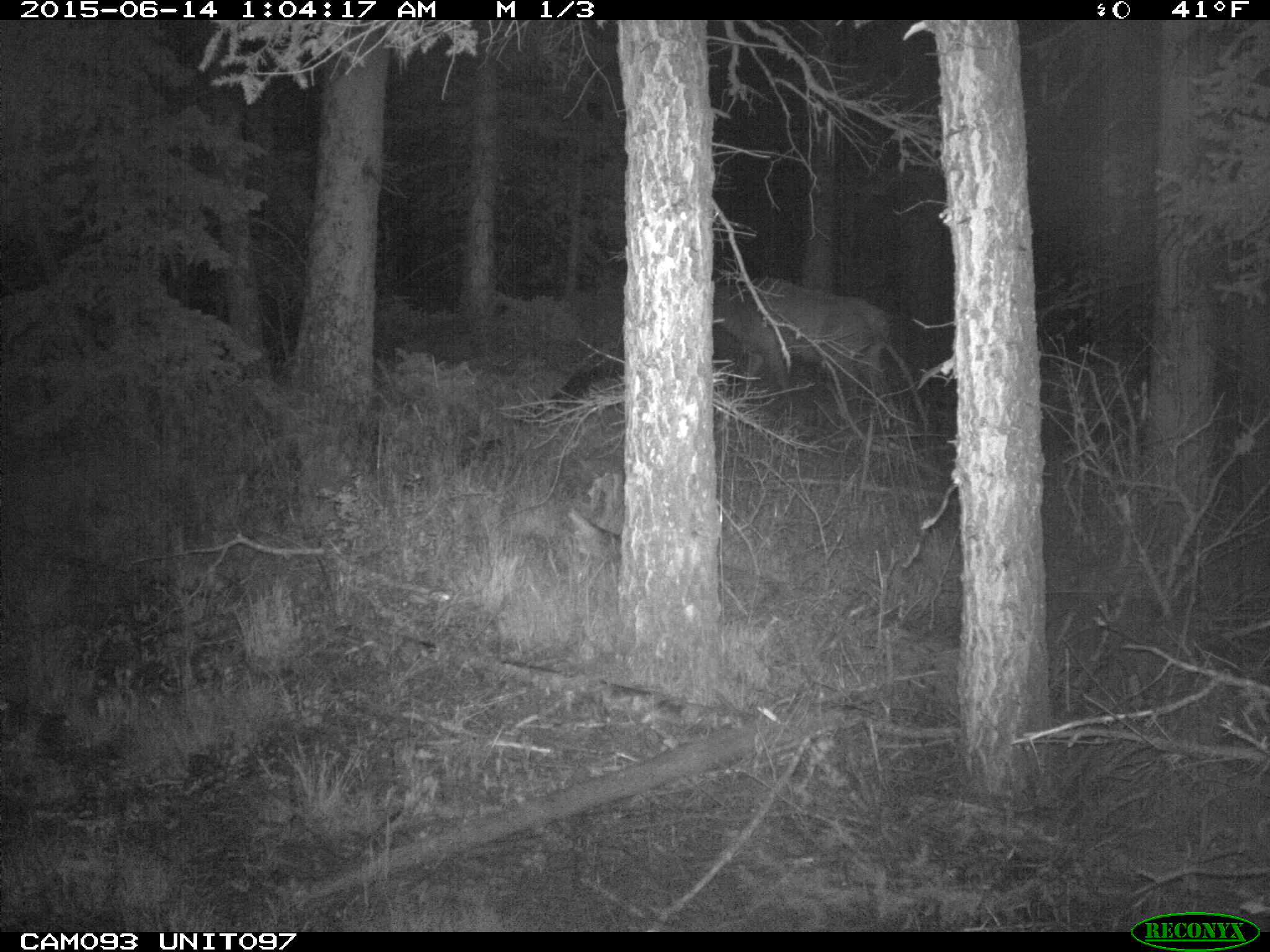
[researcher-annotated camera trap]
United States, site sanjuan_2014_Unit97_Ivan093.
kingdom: Animalia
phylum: Chordata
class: Mammalia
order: Artiodactyla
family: Cervidae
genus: Cervus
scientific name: Cervus elaphus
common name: red deer